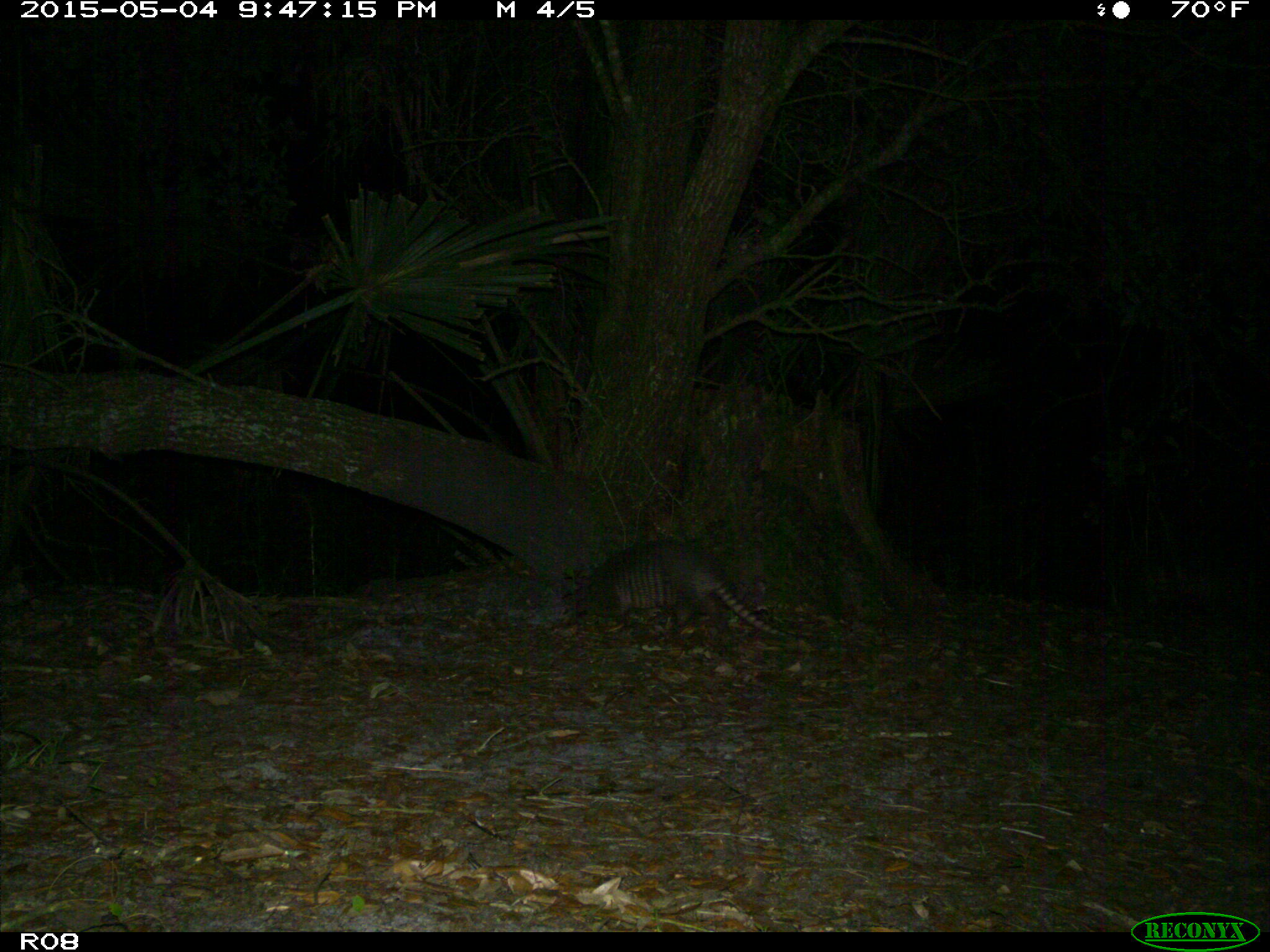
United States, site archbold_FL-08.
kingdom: Animalia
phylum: Chordata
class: Mammalia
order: Cingulata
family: Dasypodidae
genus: Dasypus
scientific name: Dasypus novemcinctus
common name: nine-banded armadillo